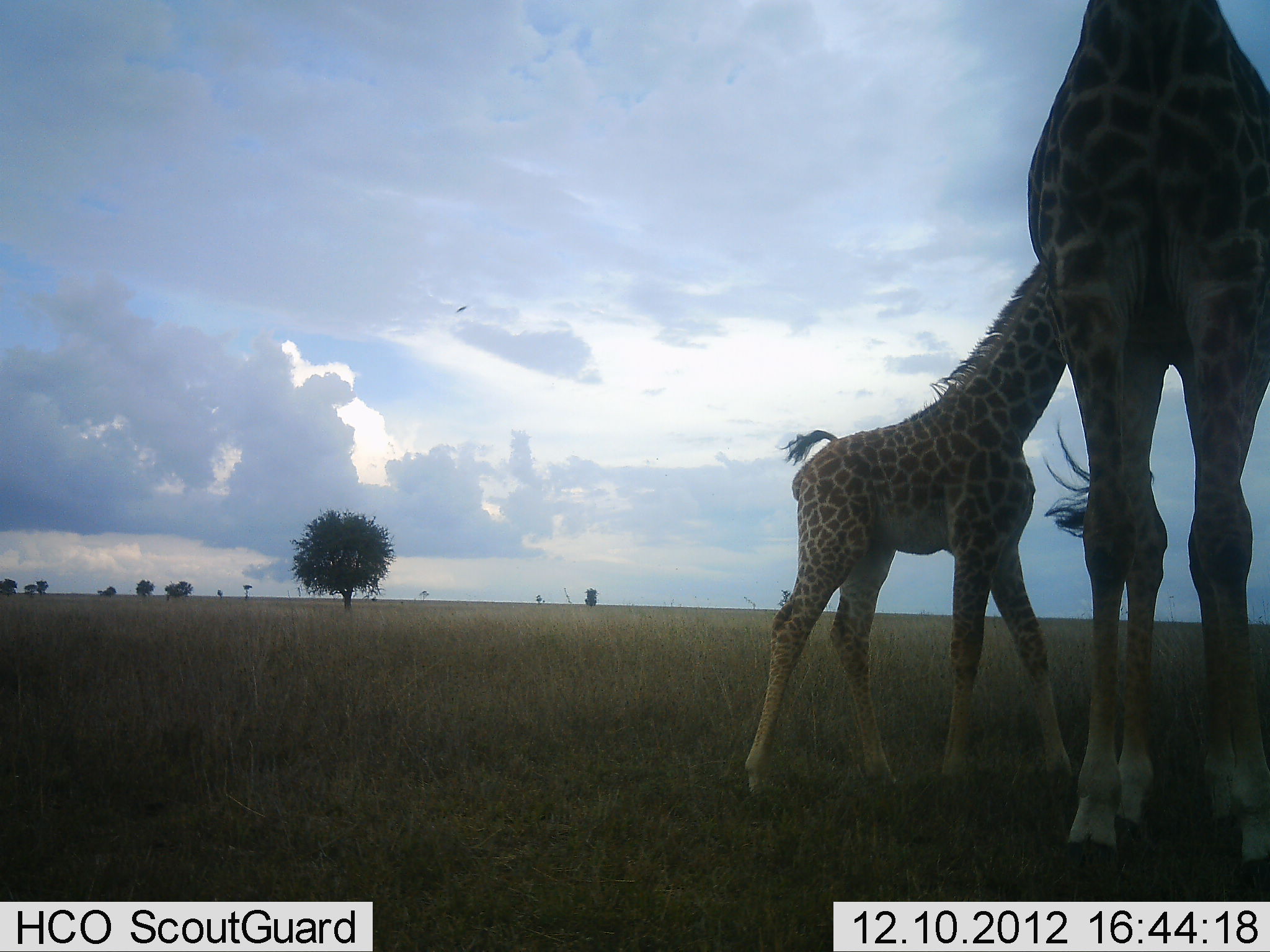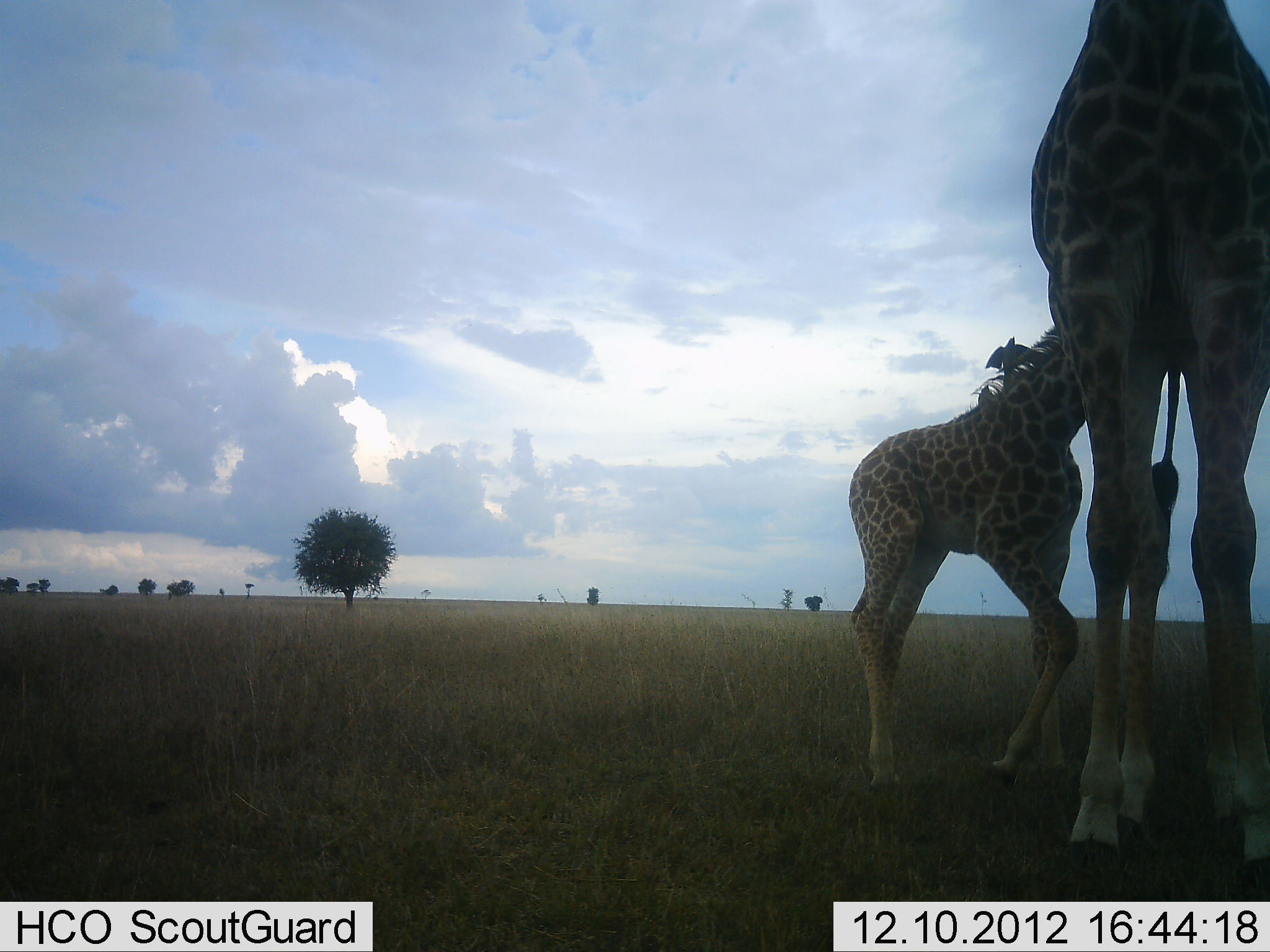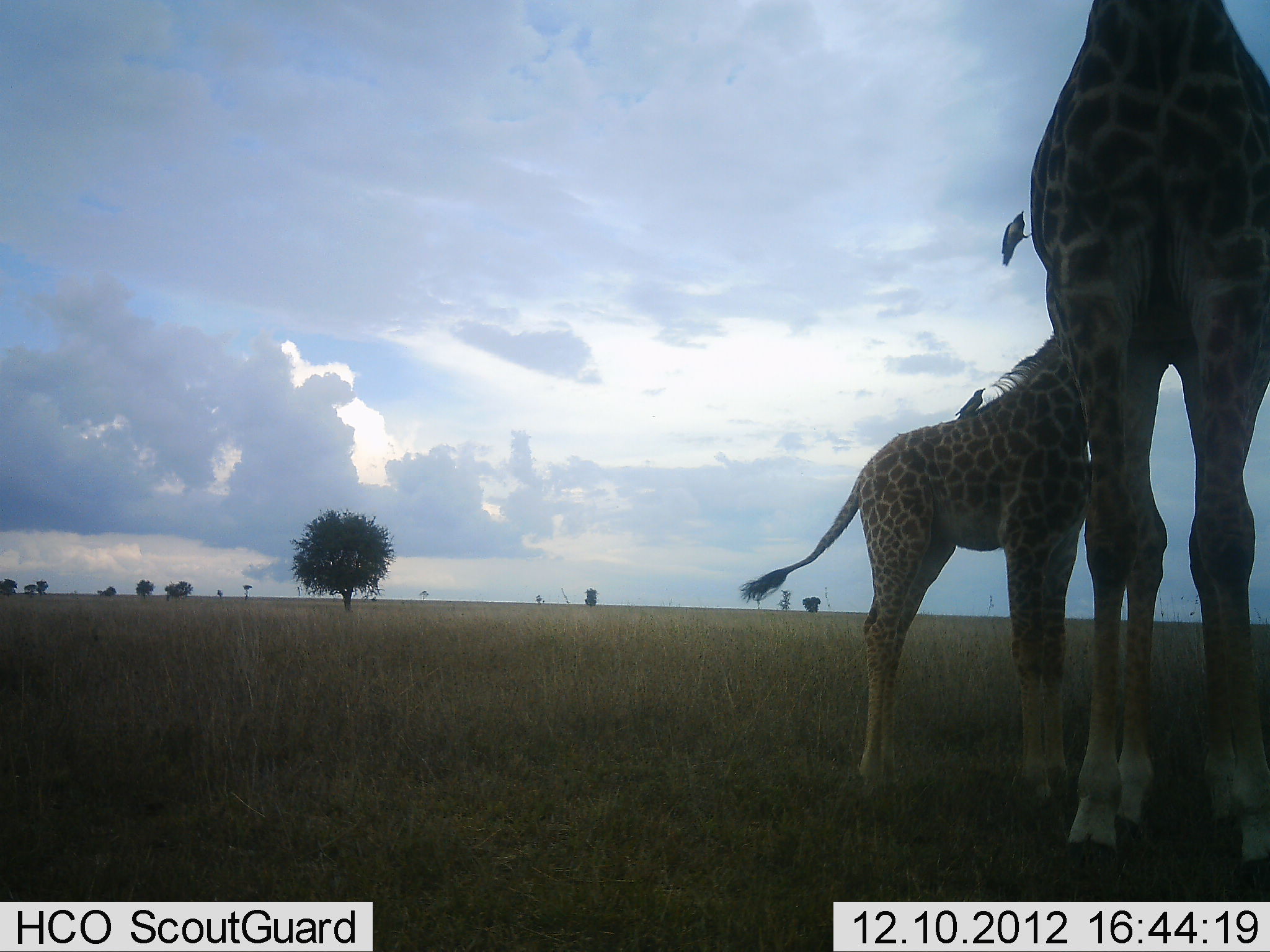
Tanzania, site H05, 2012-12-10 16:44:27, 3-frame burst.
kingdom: Animalia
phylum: Chordata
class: Mammalia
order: Artiodactyla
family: Giraffidae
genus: Giraffa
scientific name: Giraffa camelopardalis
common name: giraffe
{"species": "giraffe (Giraffa camelopardalis)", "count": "2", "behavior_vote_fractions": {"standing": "100%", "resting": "0%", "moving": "44%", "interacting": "0%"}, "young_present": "75%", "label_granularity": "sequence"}